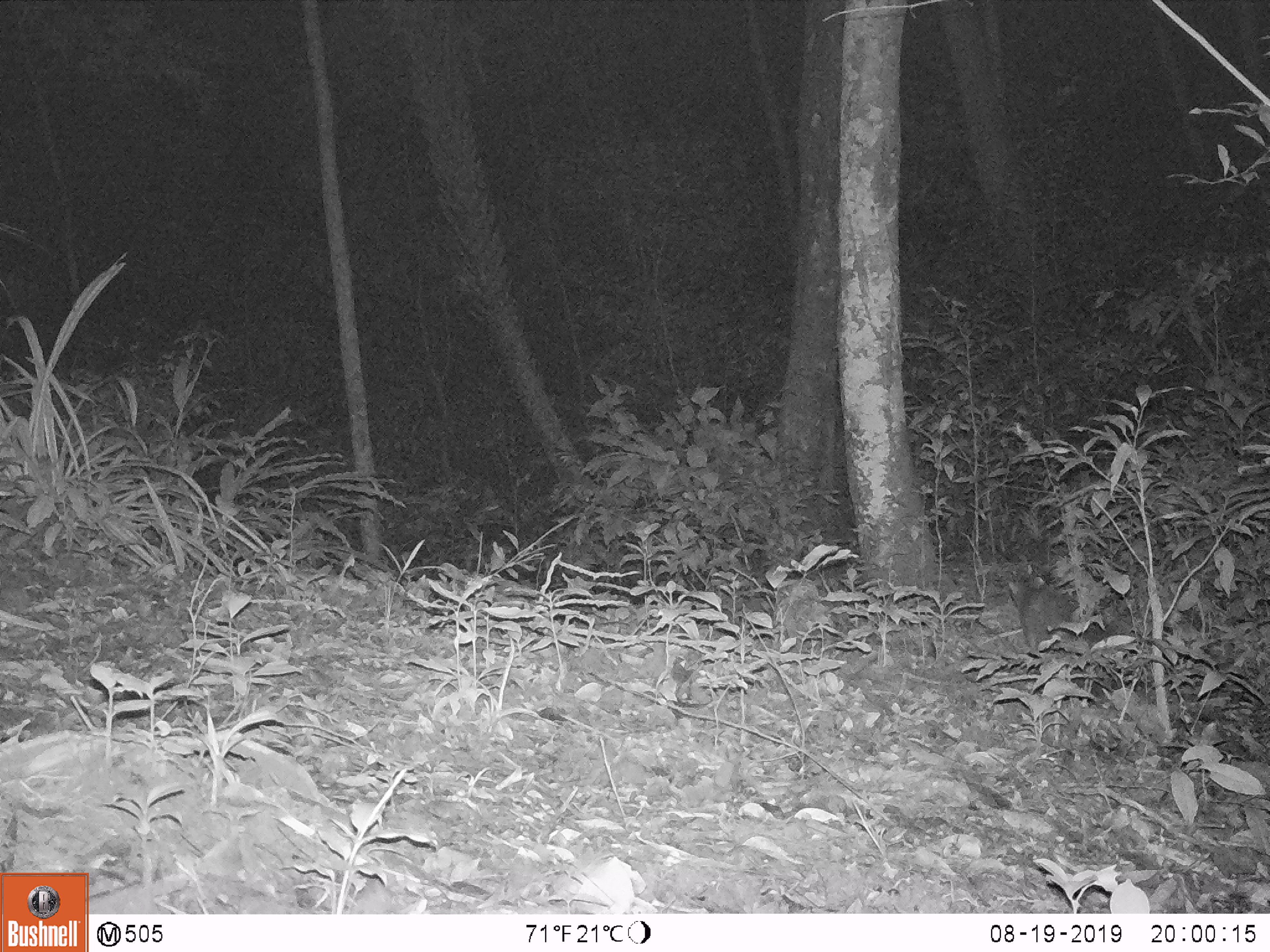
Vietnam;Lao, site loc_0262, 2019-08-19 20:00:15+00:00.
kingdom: Animalia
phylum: Chordata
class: Mammalia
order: Carnivora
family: Mustelidae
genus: Melogale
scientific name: Melogale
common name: ferret badger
Ferret badger (Melogale). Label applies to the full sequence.